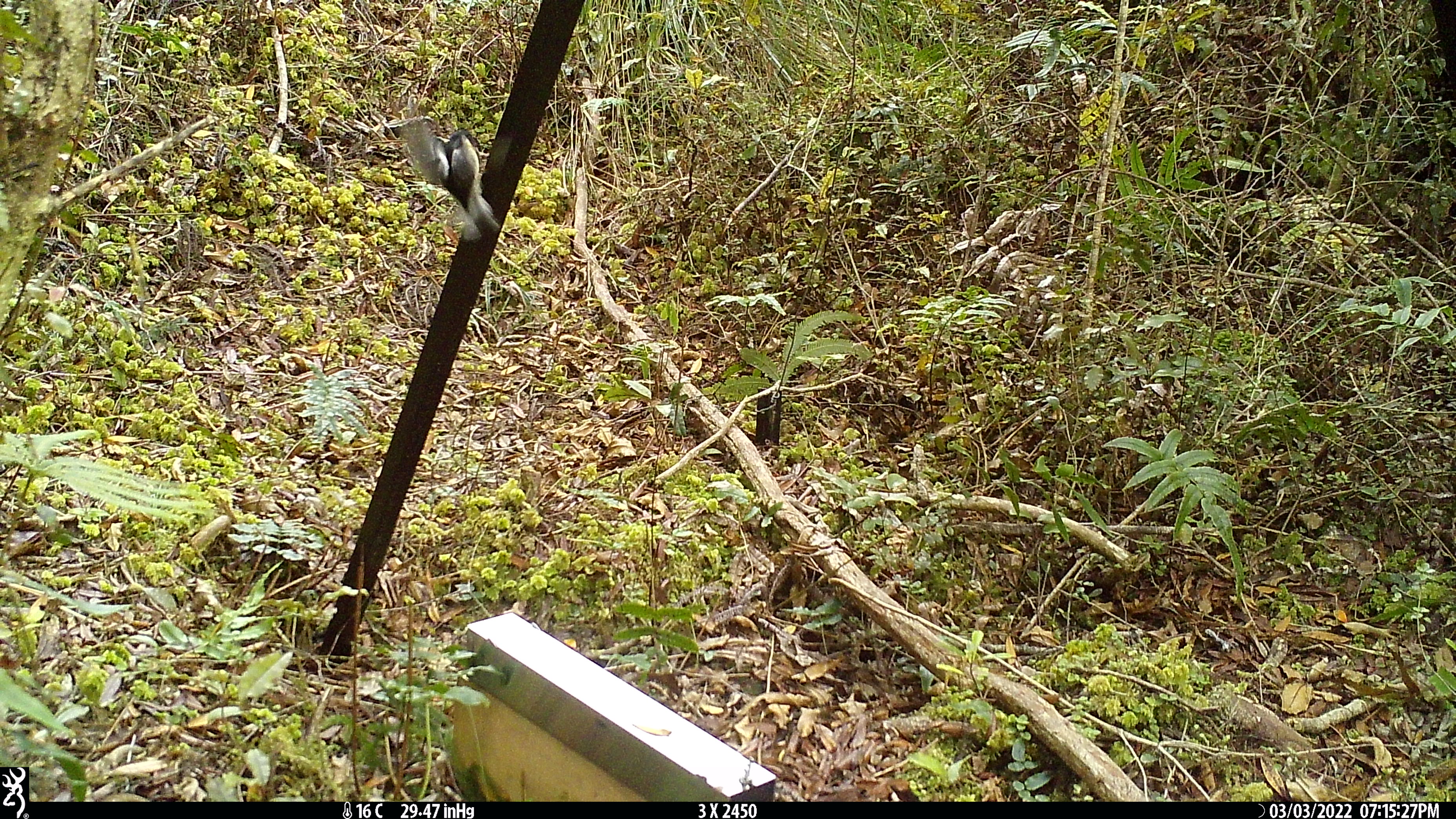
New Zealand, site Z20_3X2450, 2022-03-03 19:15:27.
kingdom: Animalia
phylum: Chordata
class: Aves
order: Passeriformes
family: Petroicidae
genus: Petroica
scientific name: Petroica macrocephala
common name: tomtit